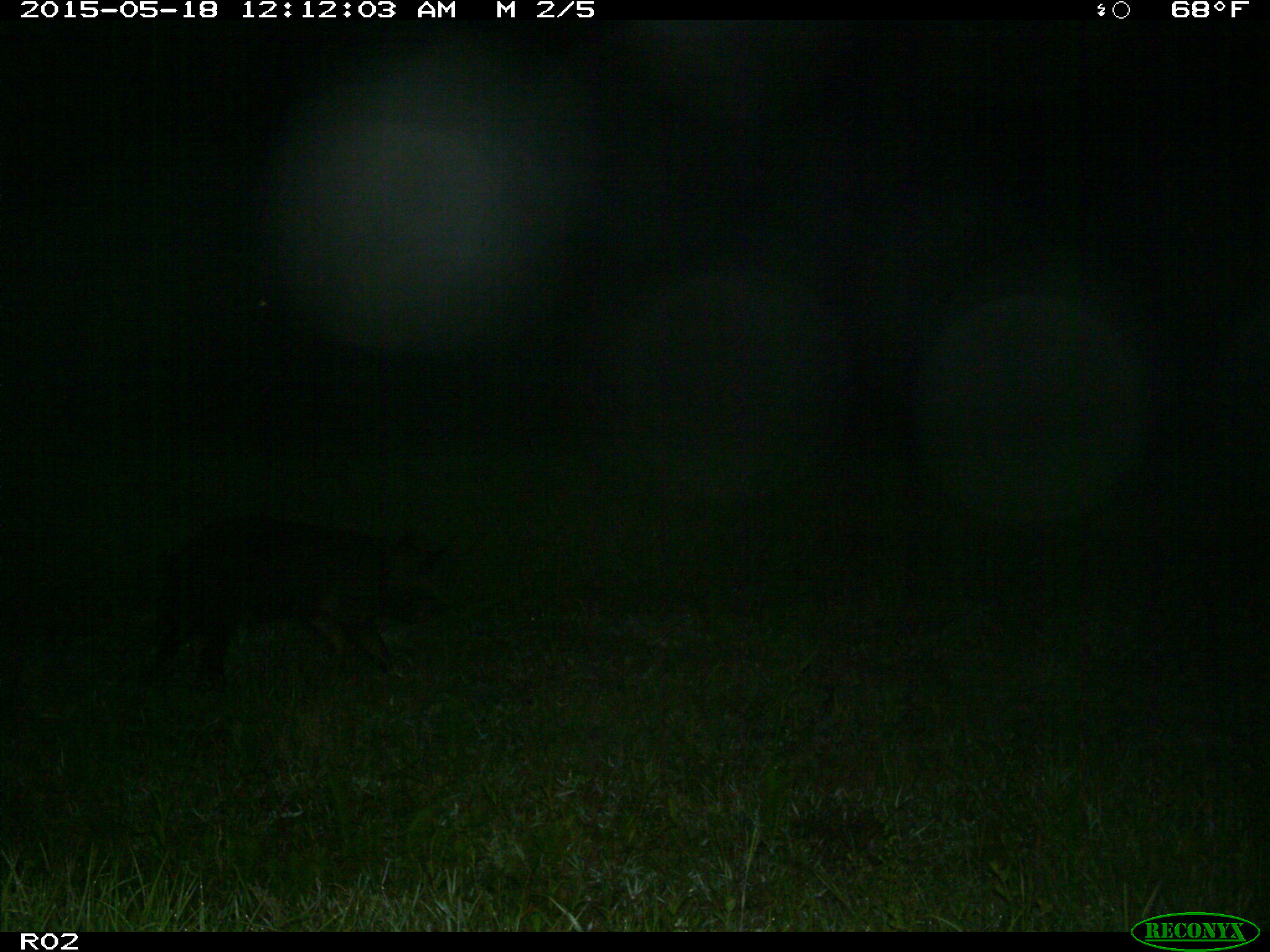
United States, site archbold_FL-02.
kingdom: Animalia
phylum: Chordata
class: Mammalia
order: Artiodactyla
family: Suidae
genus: Sus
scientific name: Sus scrofa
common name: wild boar